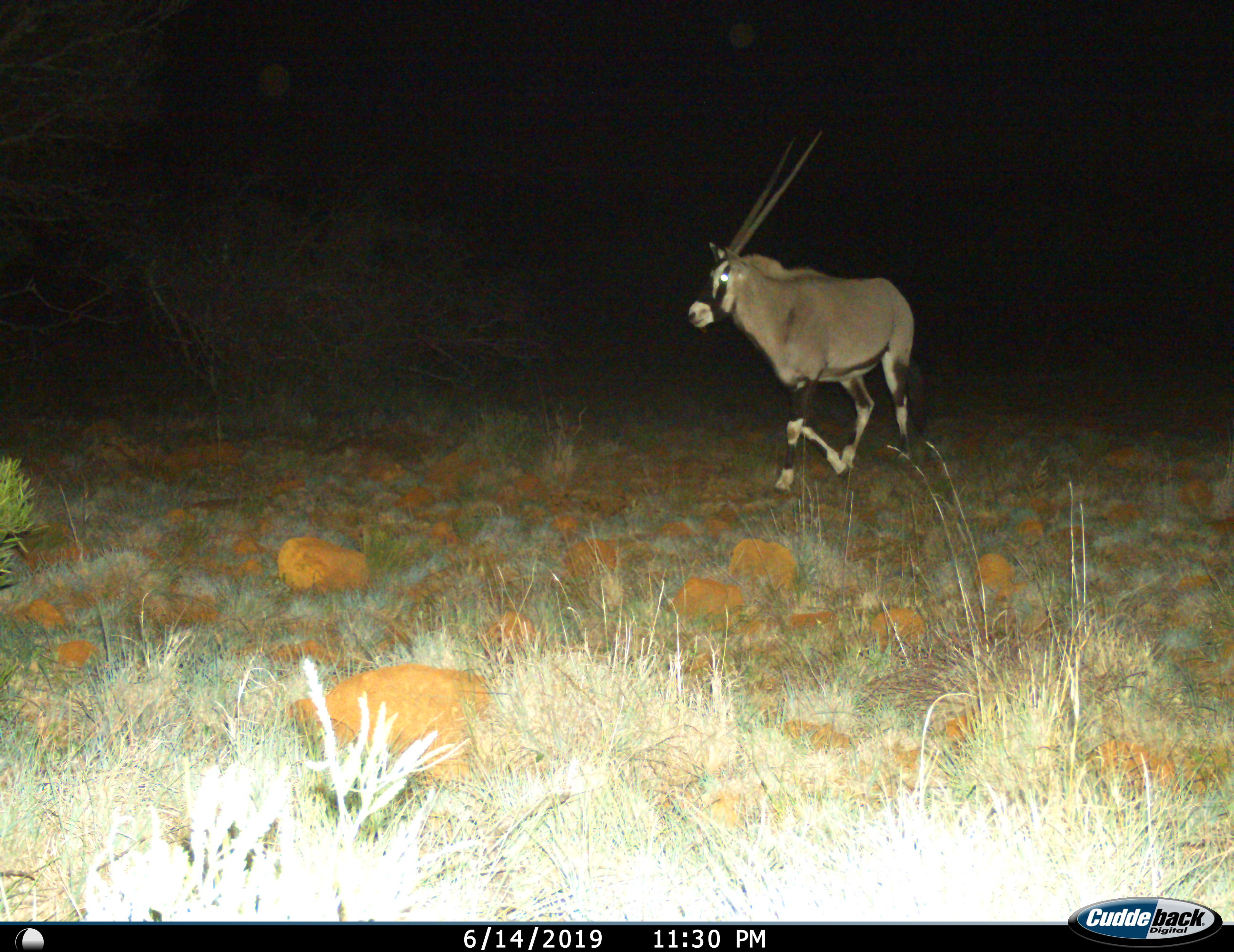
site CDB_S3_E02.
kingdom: Animalia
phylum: Chordata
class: Mammalia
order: Artiodactyla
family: Bovidae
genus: Oryx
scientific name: Oryx gazella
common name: gemsbok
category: oryx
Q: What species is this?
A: Oryx (gemsbok) (Oryx gazella).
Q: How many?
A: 1.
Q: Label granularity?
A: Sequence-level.